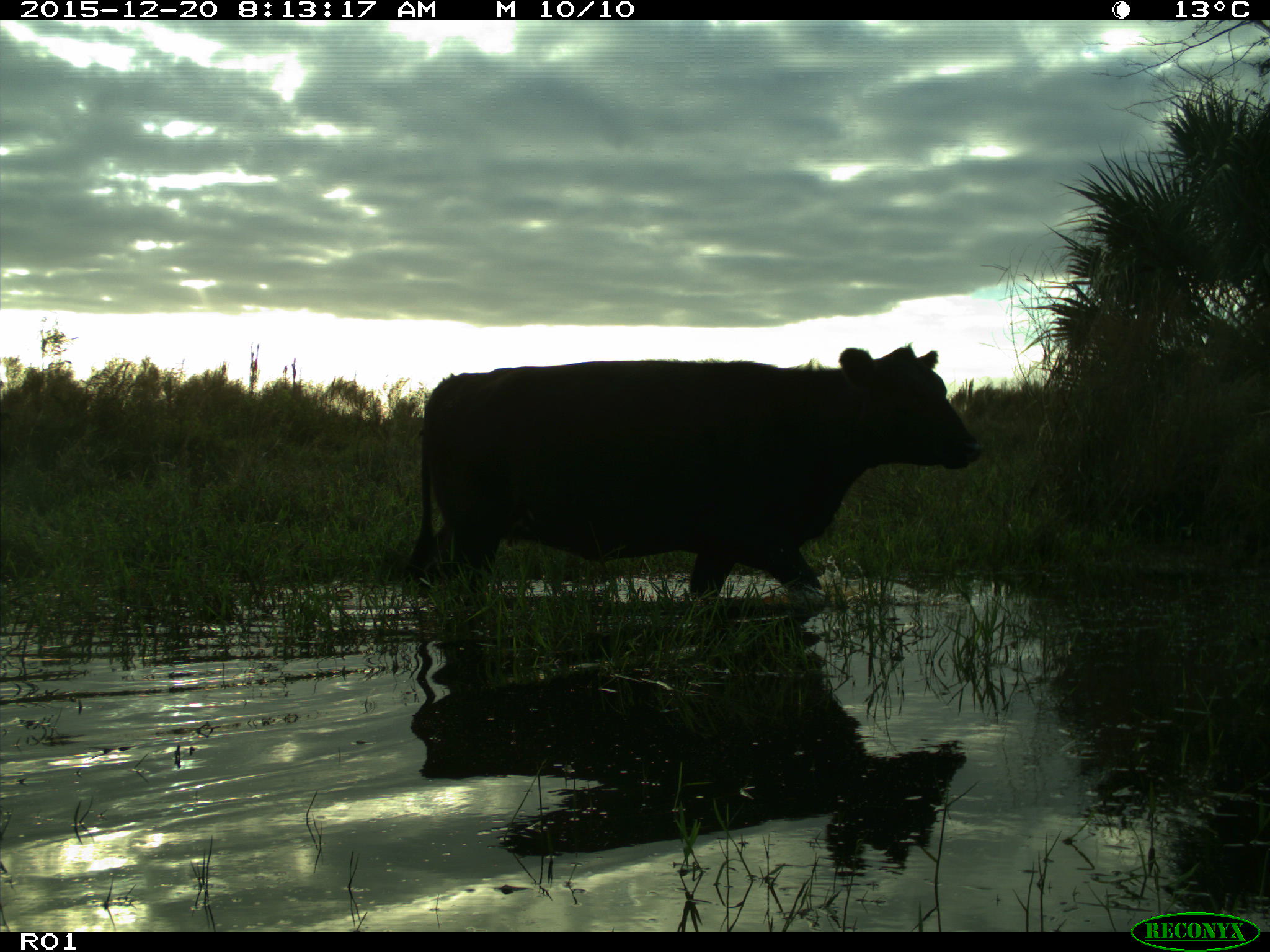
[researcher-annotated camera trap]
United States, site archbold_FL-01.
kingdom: Animalia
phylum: Chordata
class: Mammalia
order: Artiodactyla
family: Bovidae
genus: Bos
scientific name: Bos taurus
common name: domestic cow